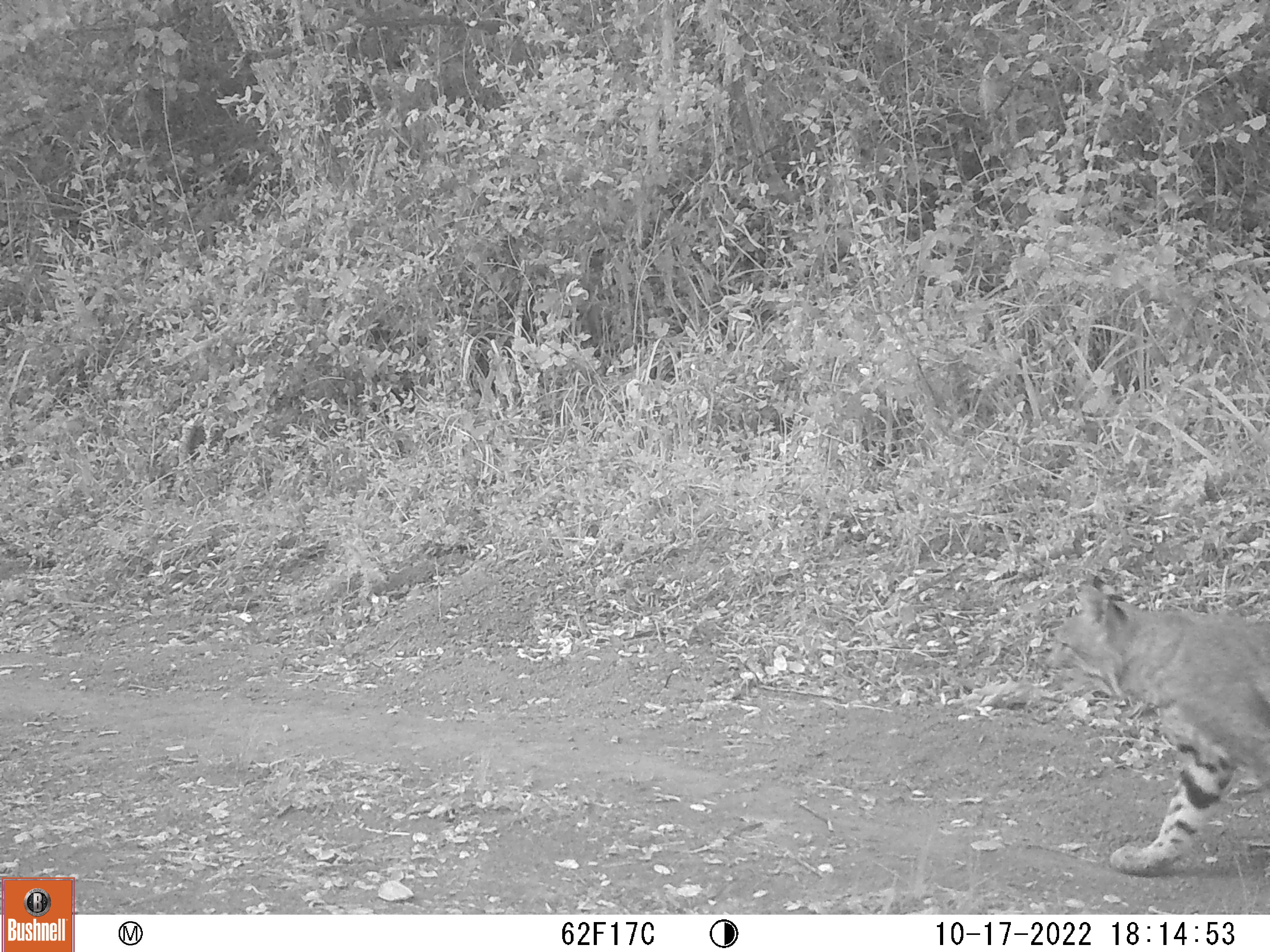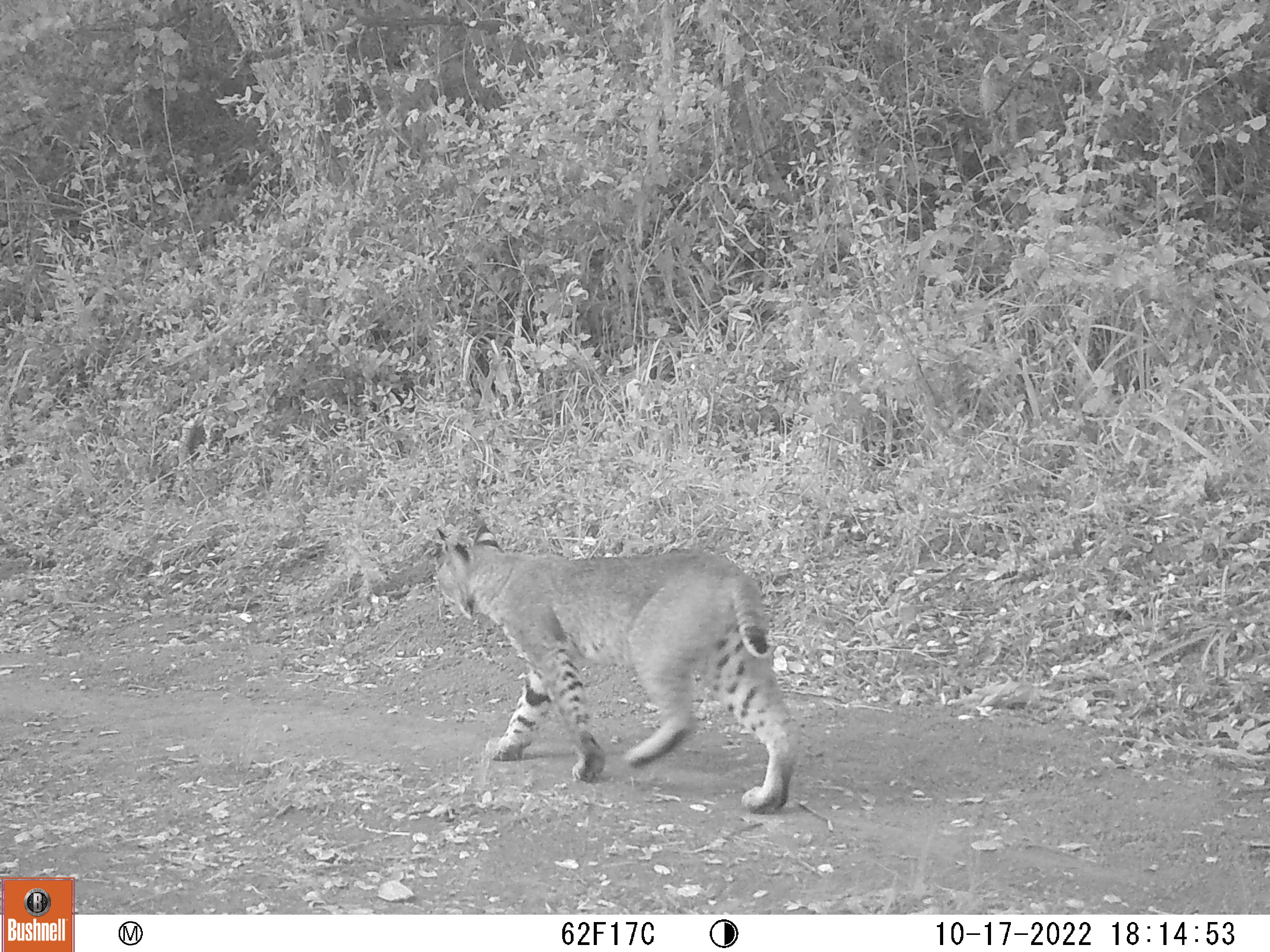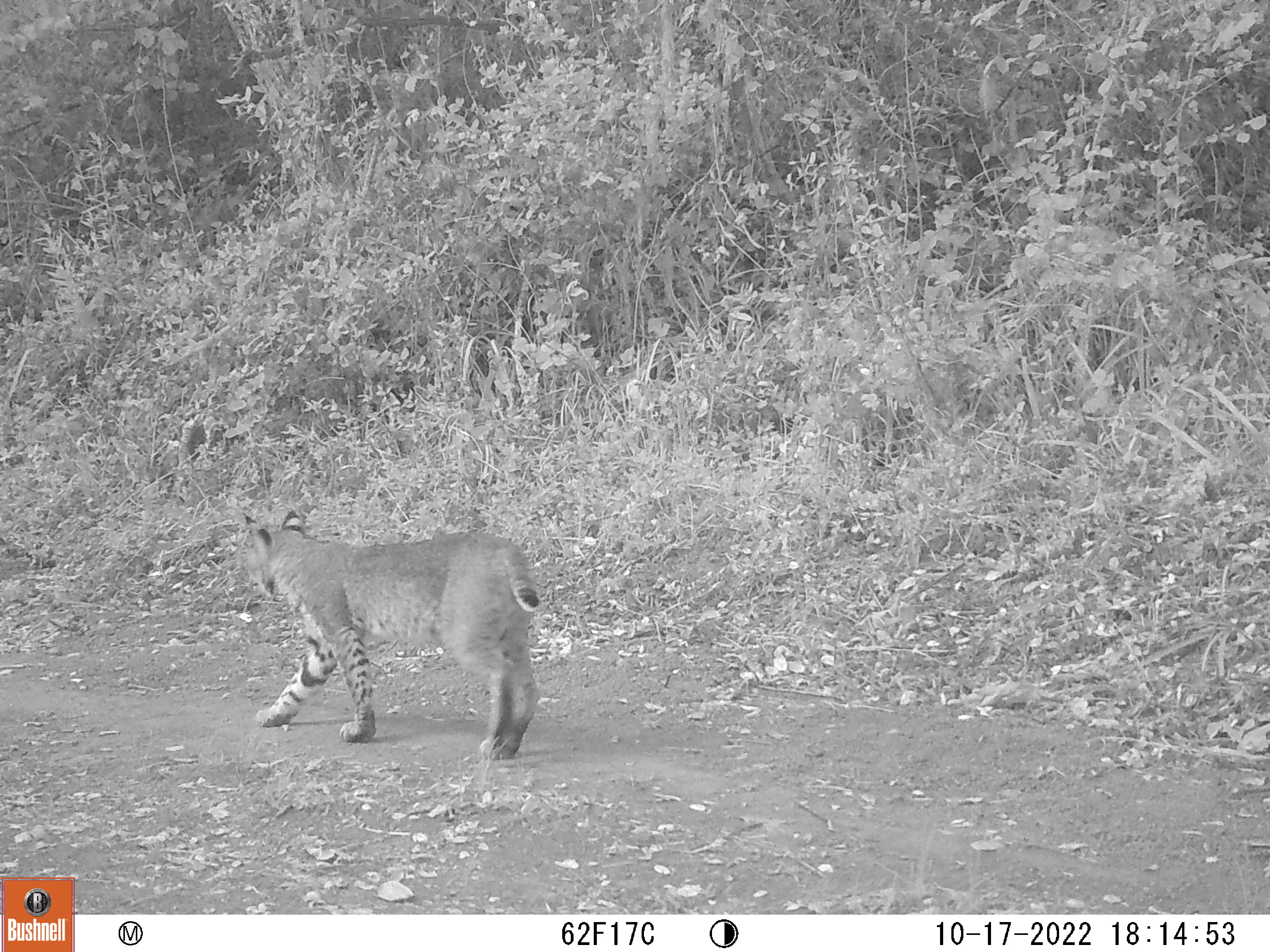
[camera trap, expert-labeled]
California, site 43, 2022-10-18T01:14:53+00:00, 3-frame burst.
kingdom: Animalia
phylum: Chordata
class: Mammalia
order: Carnivora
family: Felidae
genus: Lynx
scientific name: Lynx rufus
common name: bobcat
Bobcat (Lynx rufus).